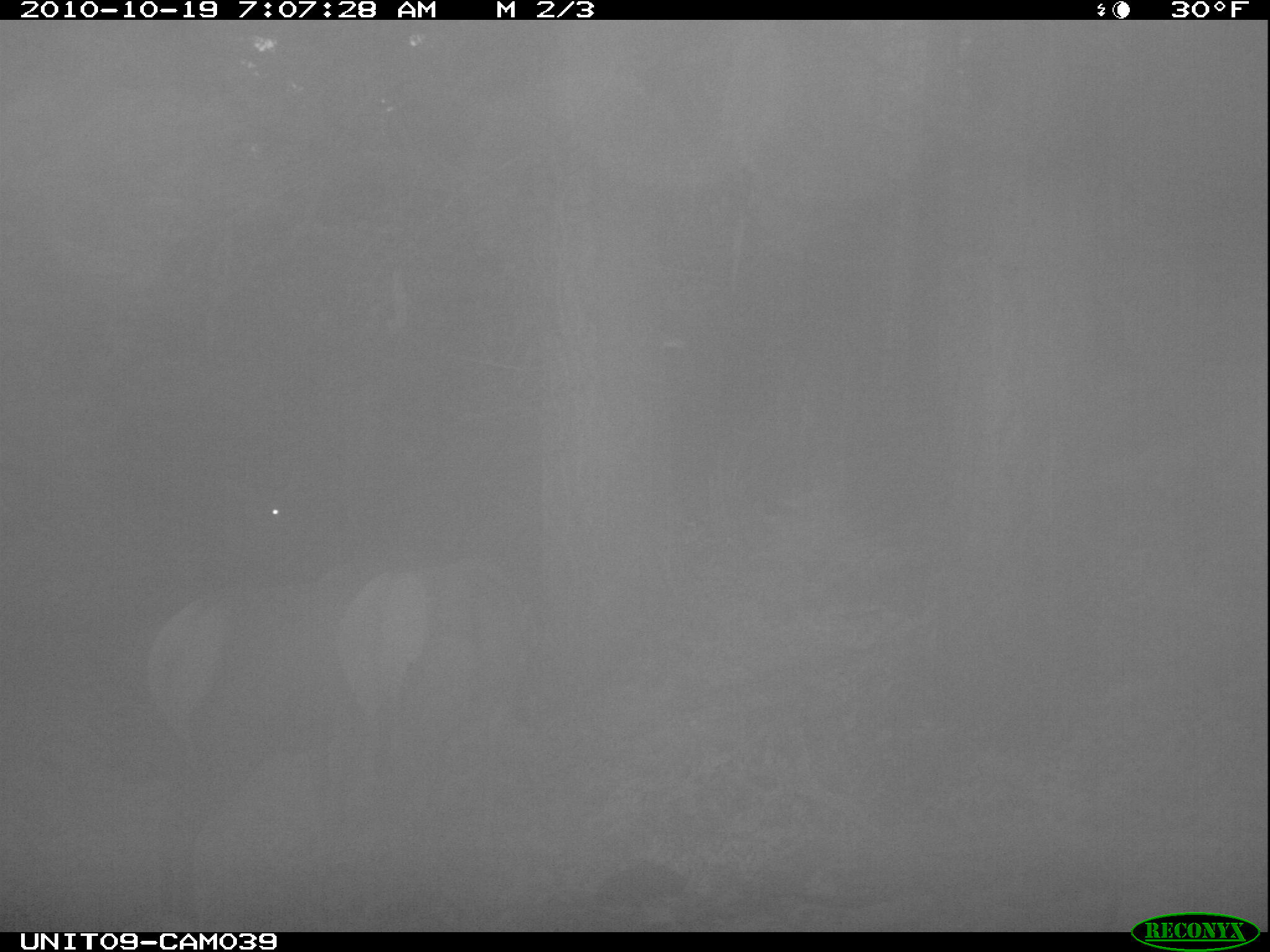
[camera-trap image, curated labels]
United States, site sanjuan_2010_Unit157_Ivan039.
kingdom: Animalia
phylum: Chordata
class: Mammalia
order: Artiodactyla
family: Cervidae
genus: Cervus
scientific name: Cervus elaphus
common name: red deer